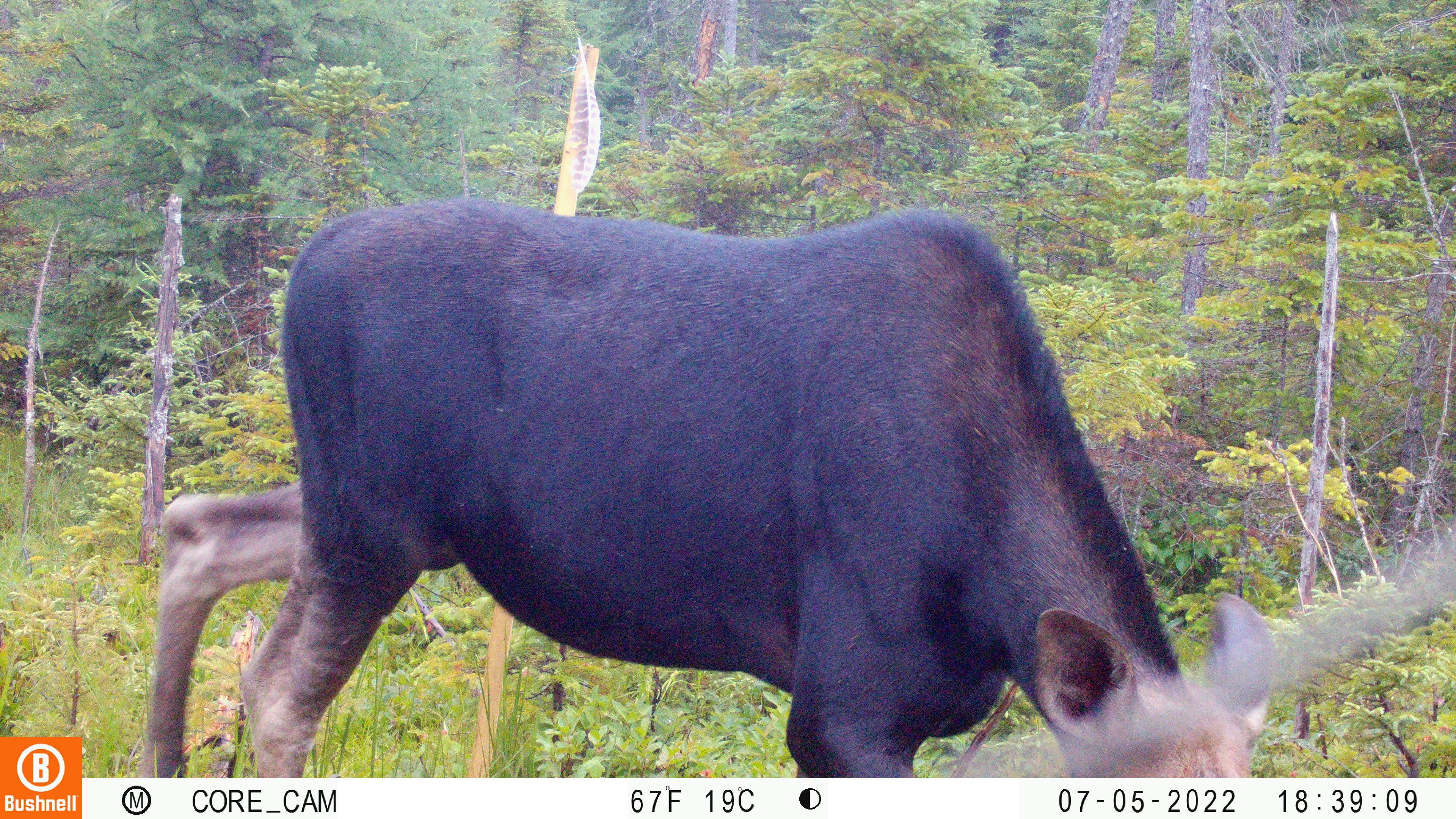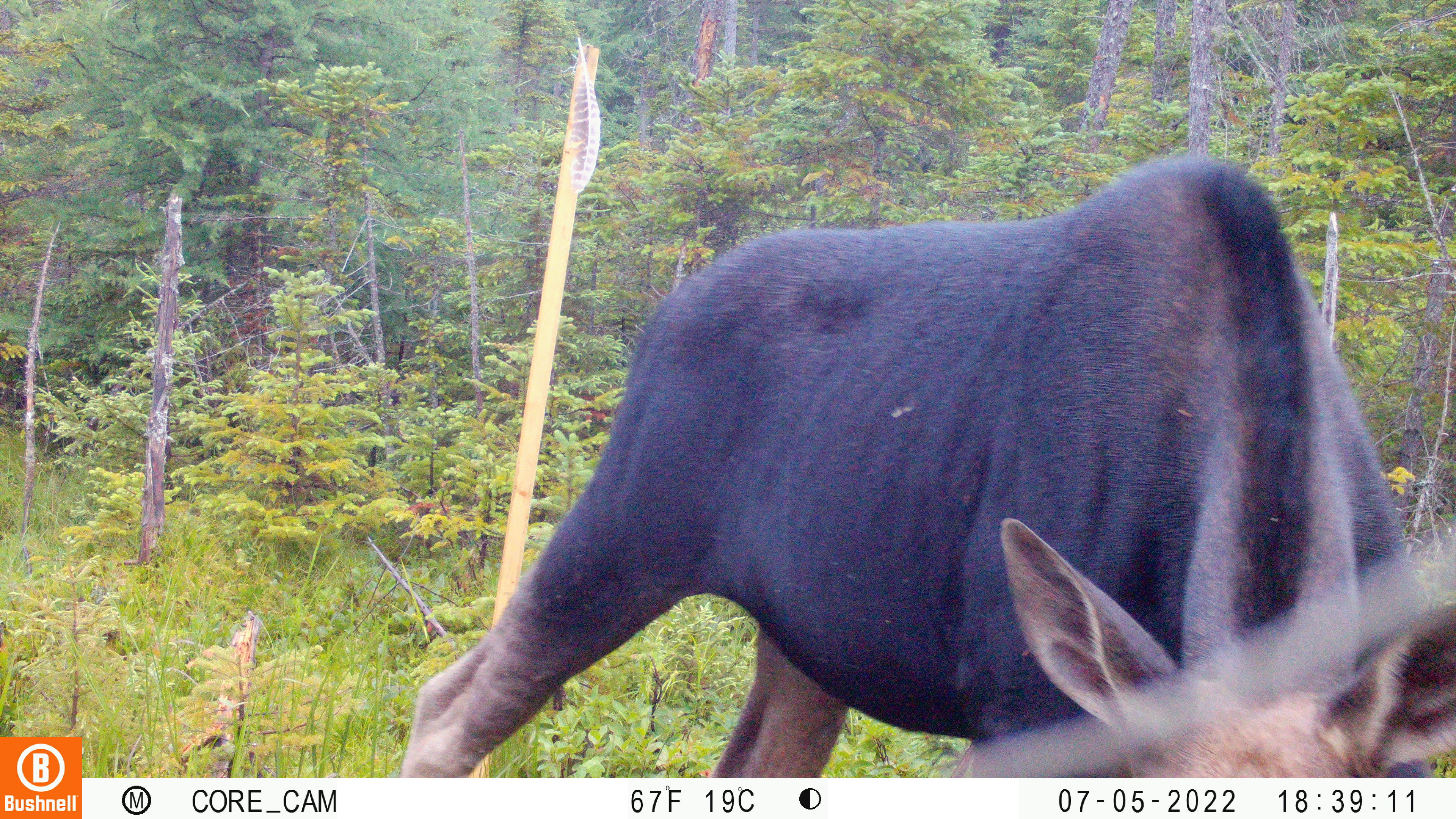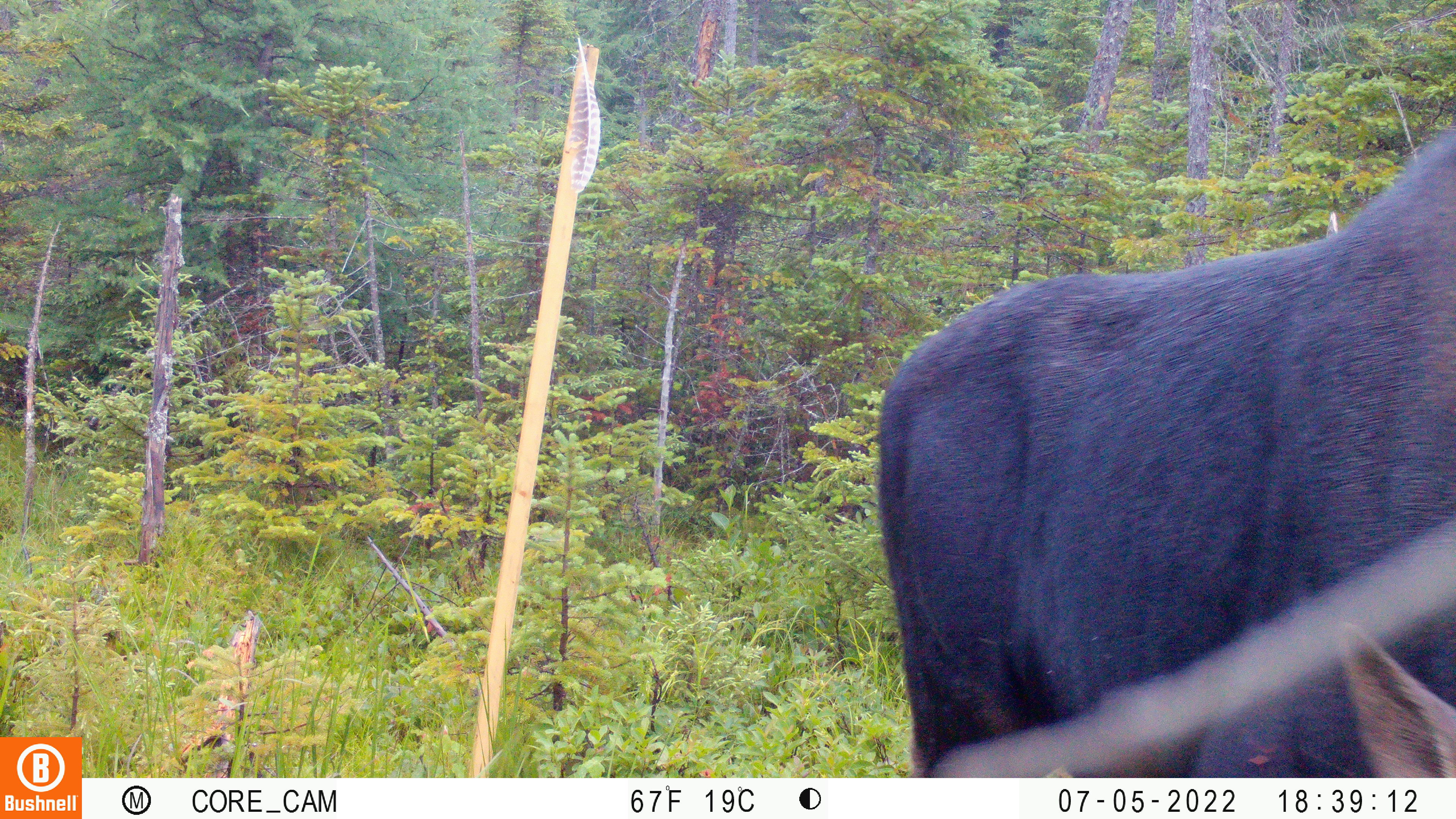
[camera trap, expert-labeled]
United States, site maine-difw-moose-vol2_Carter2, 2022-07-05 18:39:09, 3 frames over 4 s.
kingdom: Animalia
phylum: Chordata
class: Mammalia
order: Artiodactyla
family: Cervidae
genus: Alces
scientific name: Alces alces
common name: moose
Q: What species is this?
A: Moose (Alces alces).